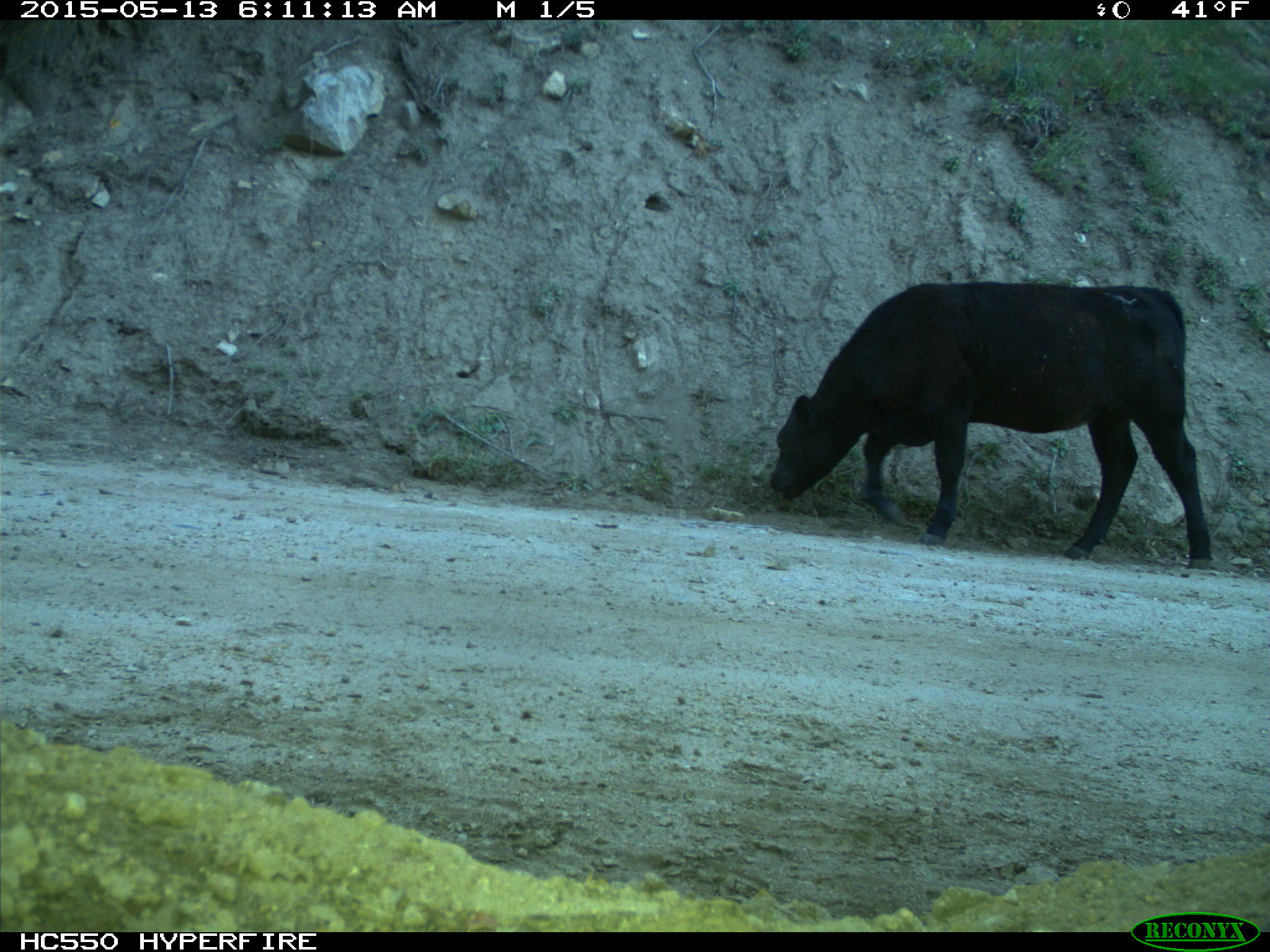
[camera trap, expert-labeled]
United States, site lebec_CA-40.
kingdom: Animalia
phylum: Chordata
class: Mammalia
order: Artiodactyla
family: Bovidae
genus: Bos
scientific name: Bos taurus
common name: domestic cow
Bos taurus (domestic cow).